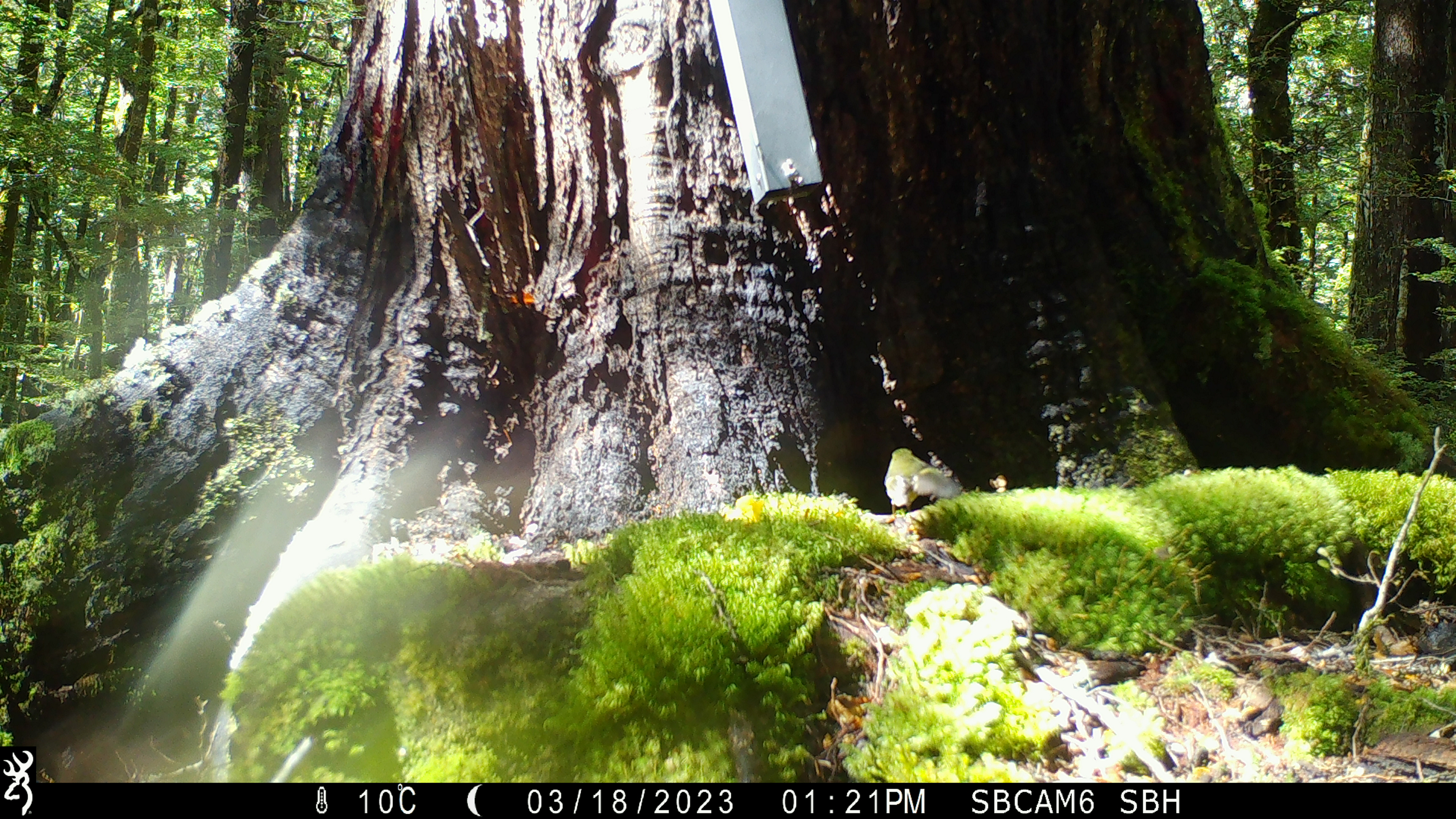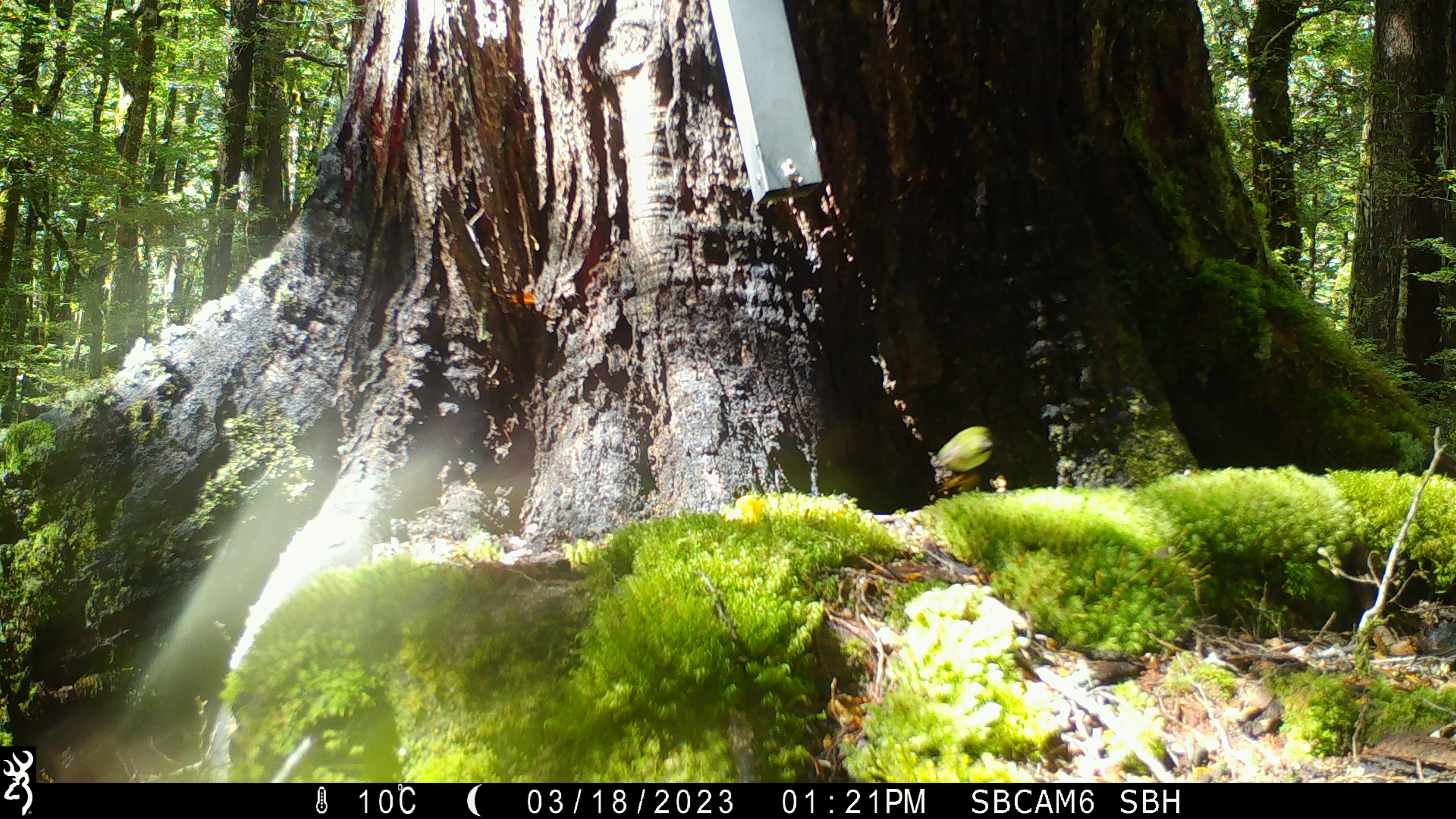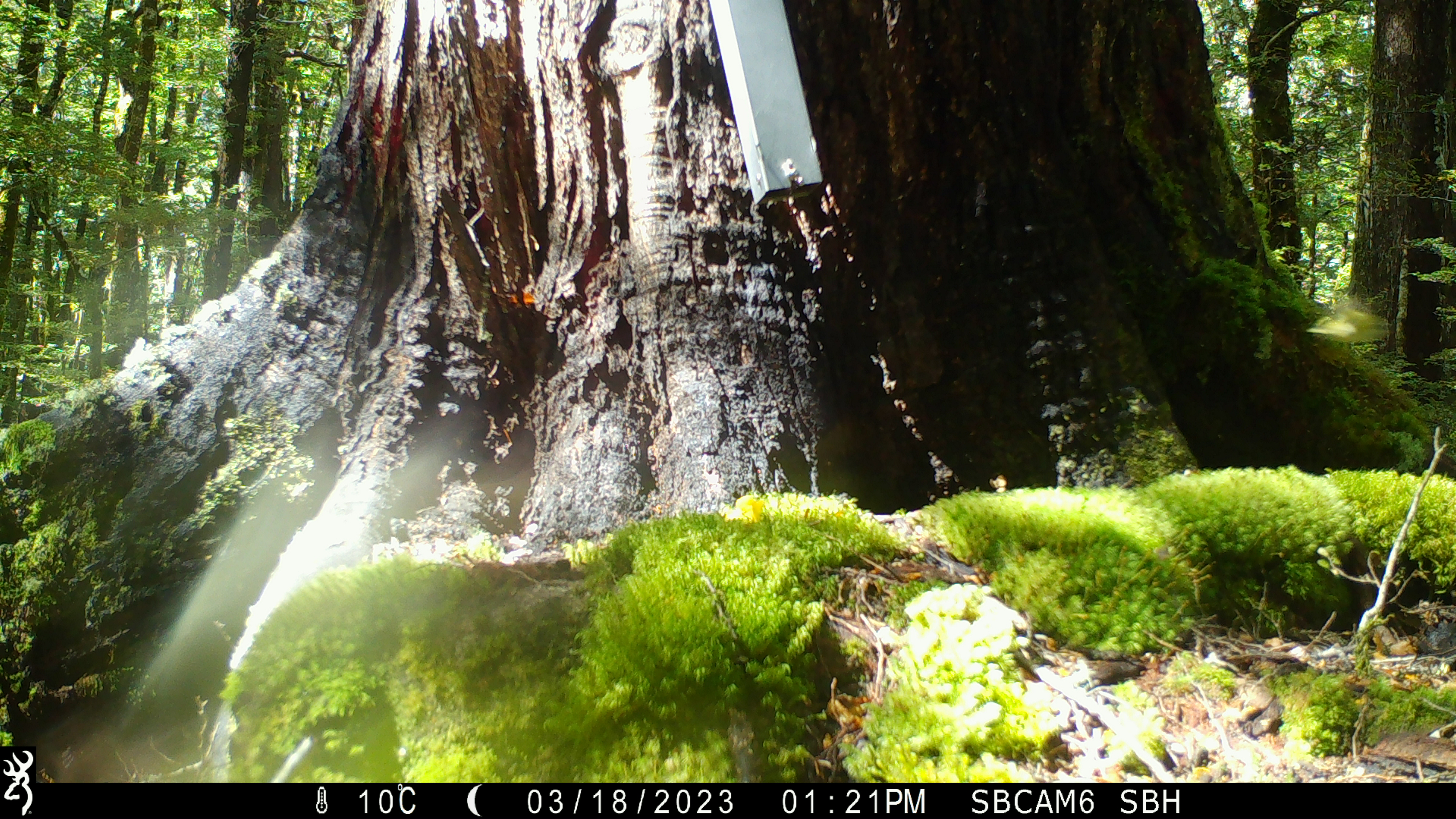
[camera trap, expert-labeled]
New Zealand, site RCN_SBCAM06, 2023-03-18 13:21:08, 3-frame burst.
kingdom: Animalia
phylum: Chordata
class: Aves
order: Passeriformes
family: Acanthisittidae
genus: Acanthisitta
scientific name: Acanthisitta chloris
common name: rifleman